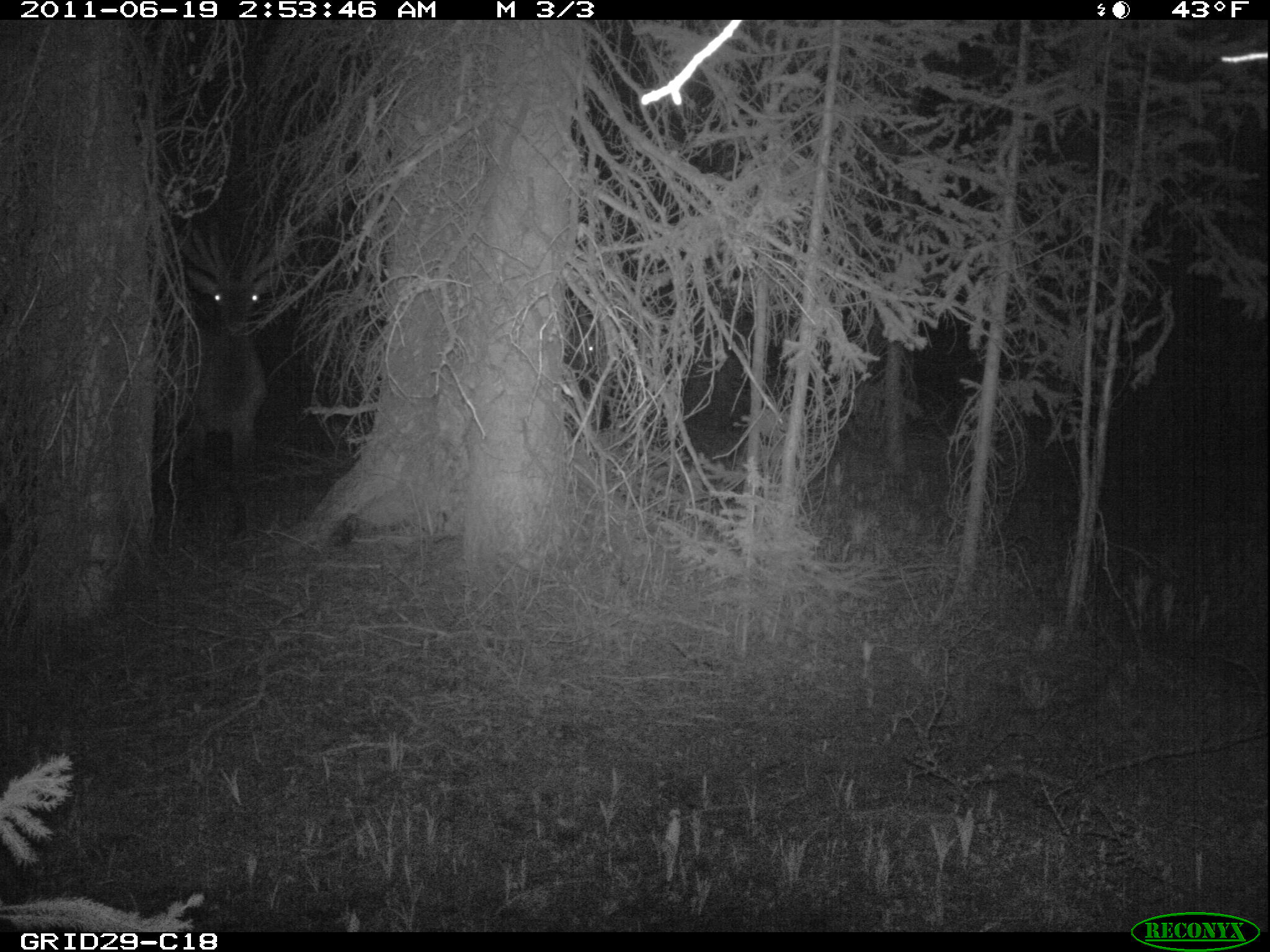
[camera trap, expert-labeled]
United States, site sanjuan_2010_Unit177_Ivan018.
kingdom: Animalia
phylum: Chordata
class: Mammalia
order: Artiodactyla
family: Cervidae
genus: Cervus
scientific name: Cervus elaphus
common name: red deer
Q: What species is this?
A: Cervus elaphus (red deer).